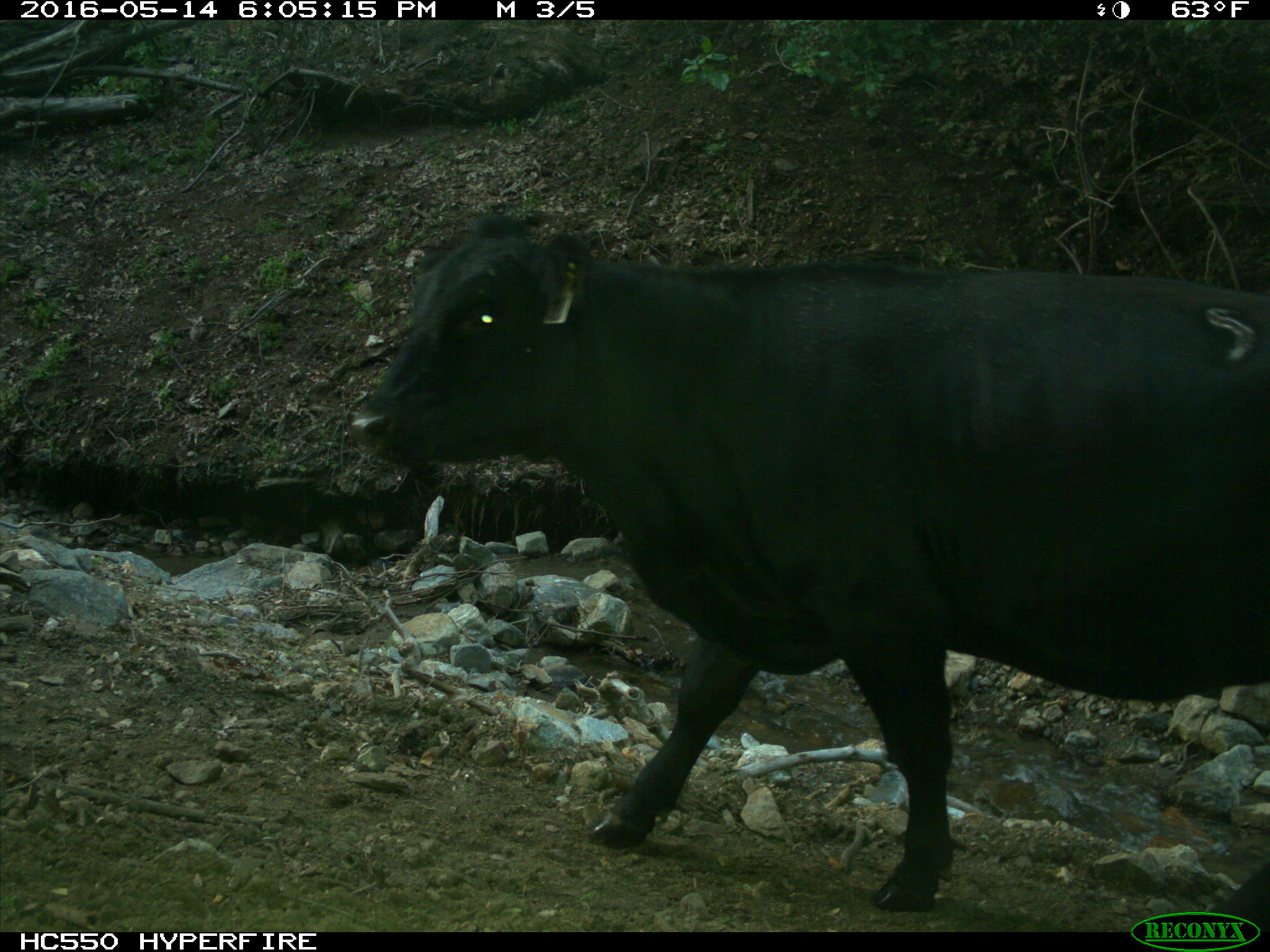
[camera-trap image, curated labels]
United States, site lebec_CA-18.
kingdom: Animalia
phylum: Chordata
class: Mammalia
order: Artiodactyla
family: Bovidae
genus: Bos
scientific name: Bos taurus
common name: domestic cow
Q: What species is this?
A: Bos taurus (domestic cow).